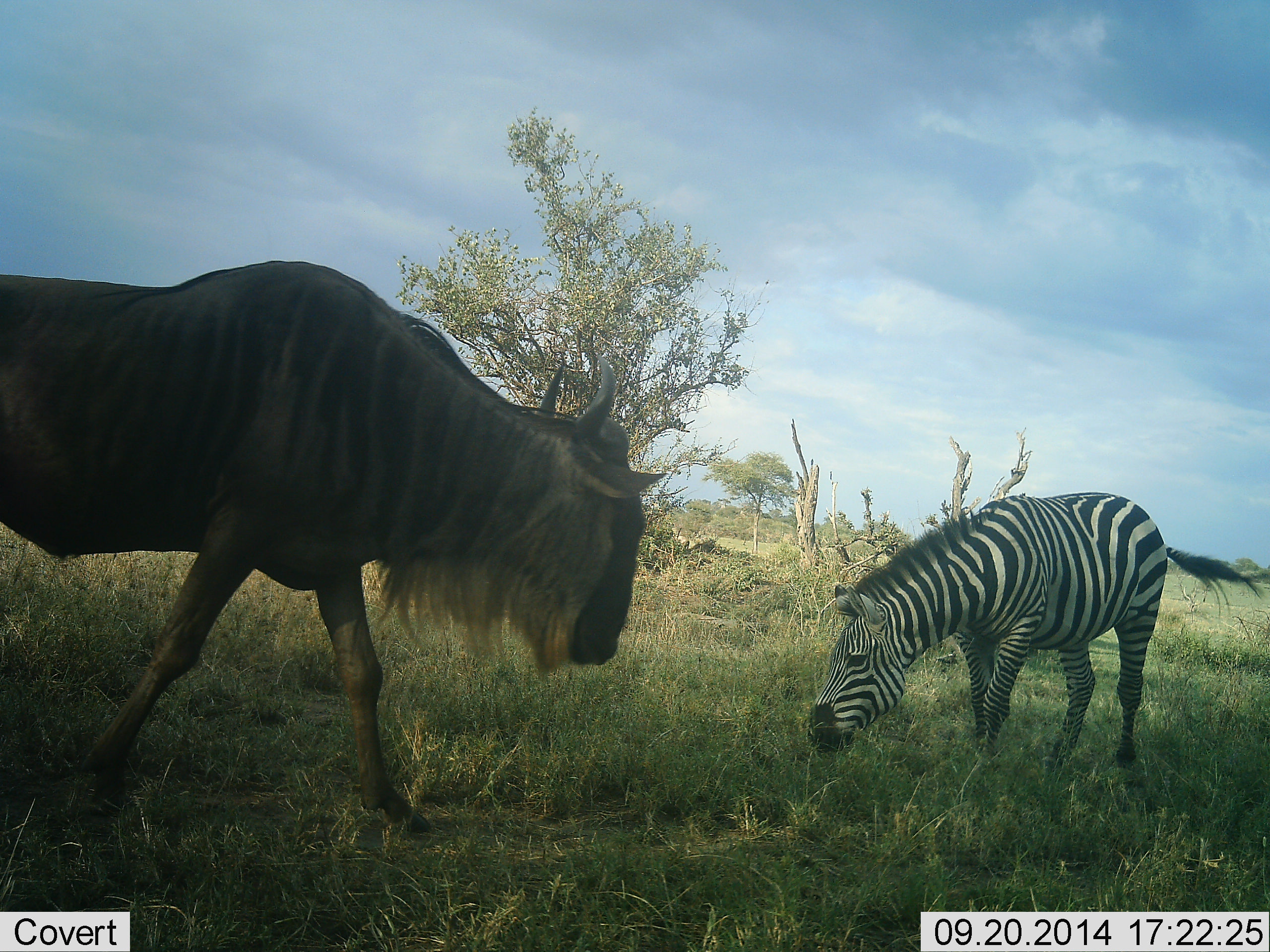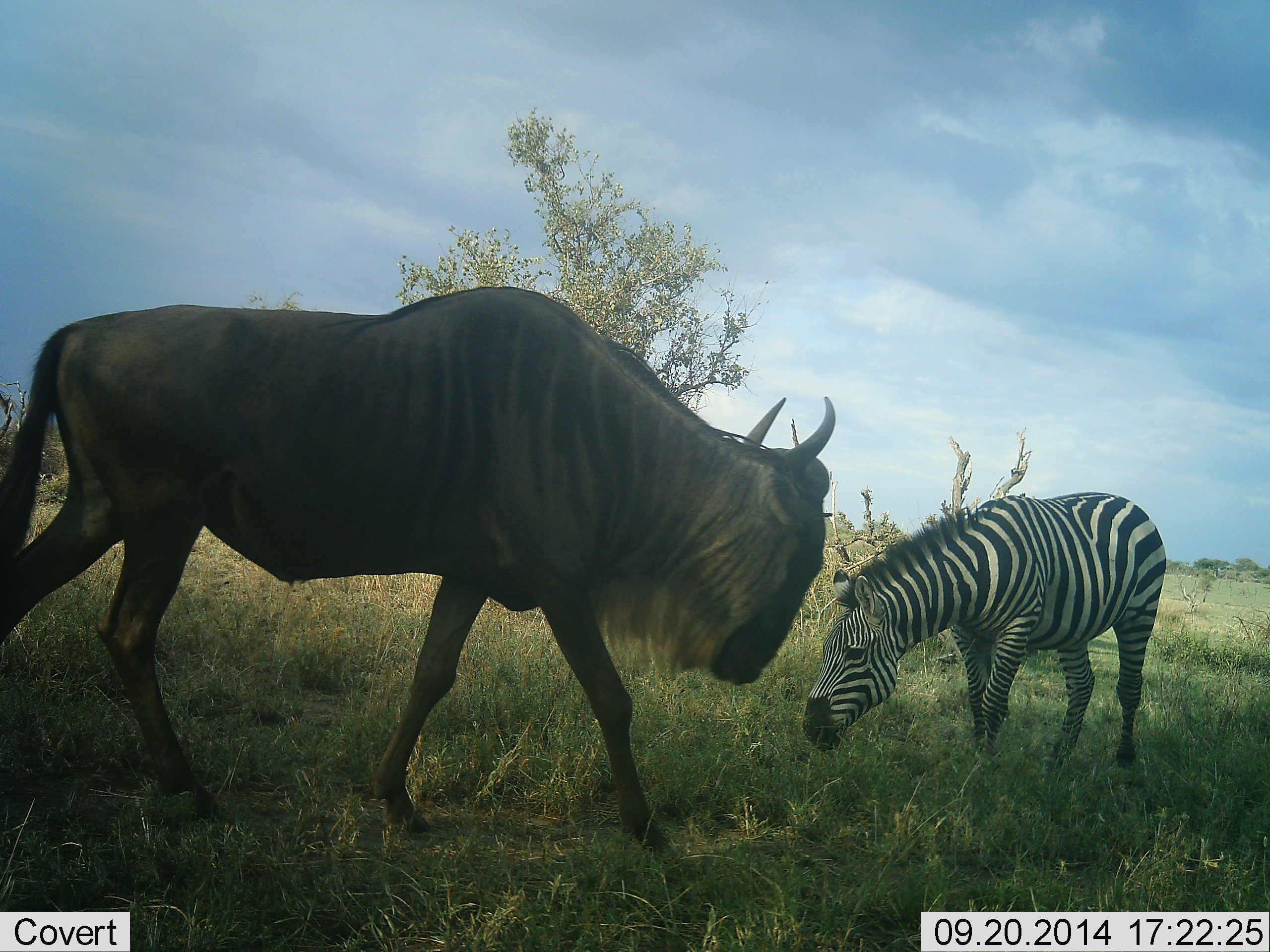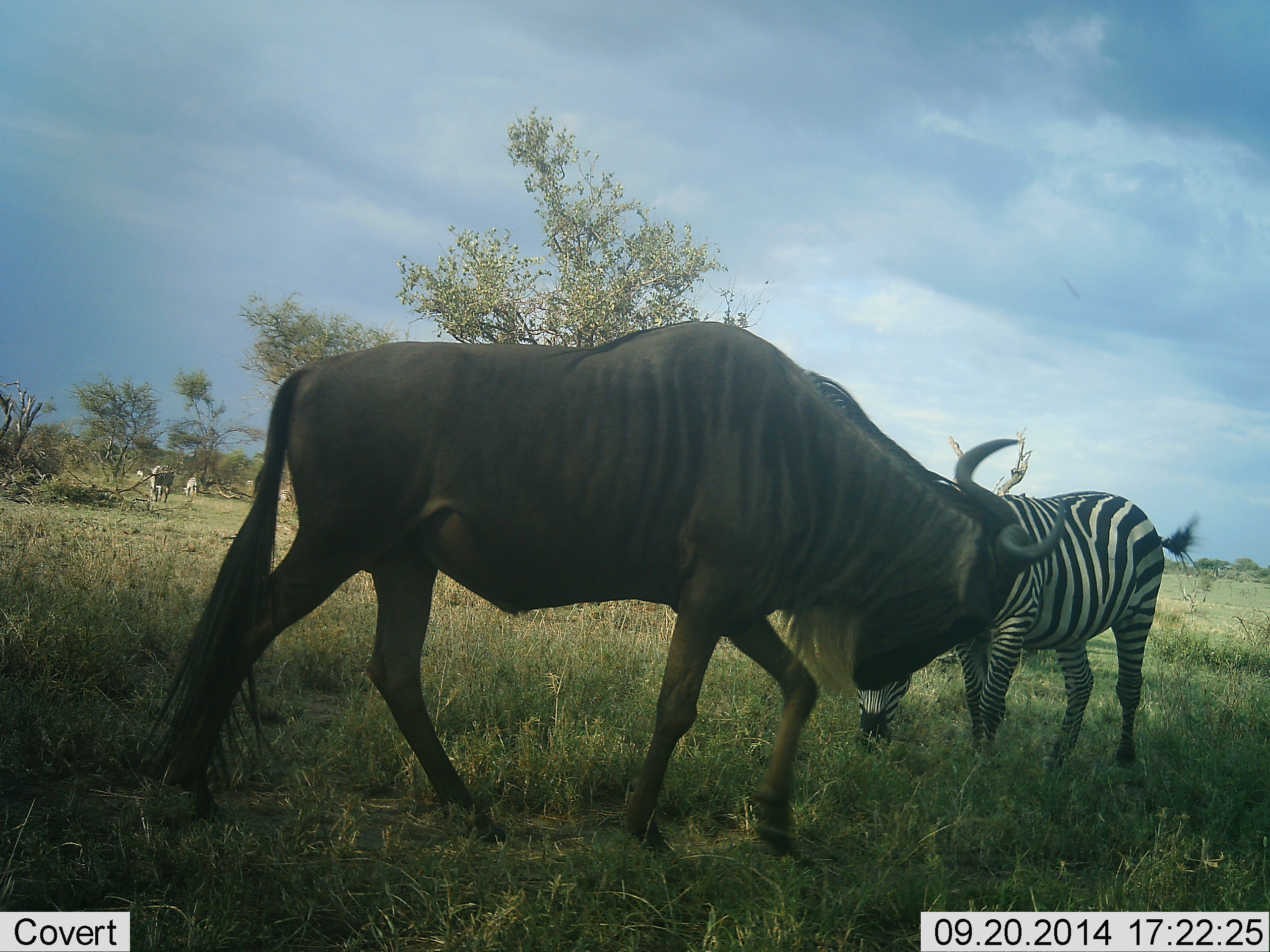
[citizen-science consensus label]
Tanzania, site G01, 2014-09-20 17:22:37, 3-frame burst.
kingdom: Animalia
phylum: Chordata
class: Mammalia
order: Artiodactyla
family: Bovidae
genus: Connochaetes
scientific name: Connochaetes taurinus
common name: blue wildebeest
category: wildebeest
Wildebeest (blue wildebeest) (Connochaetes taurinus), count 1. Behavior (volunteer vote fractions): standing 0%, resting 0%, moving 100%, interacting 20%. Young present (vote fraction): 0%. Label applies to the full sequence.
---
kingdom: Animalia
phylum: Chordata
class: Mammalia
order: Perissodactyla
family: Equidae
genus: Equus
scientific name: Equus quagga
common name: plains zebra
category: zebra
Zebra (plains zebra) (Equus quagga), count 1. Behavior (volunteer vote fractions): standing 36%, resting 0%, moving 18%, interacting 9%. Young present (vote fraction): 0%. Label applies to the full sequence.